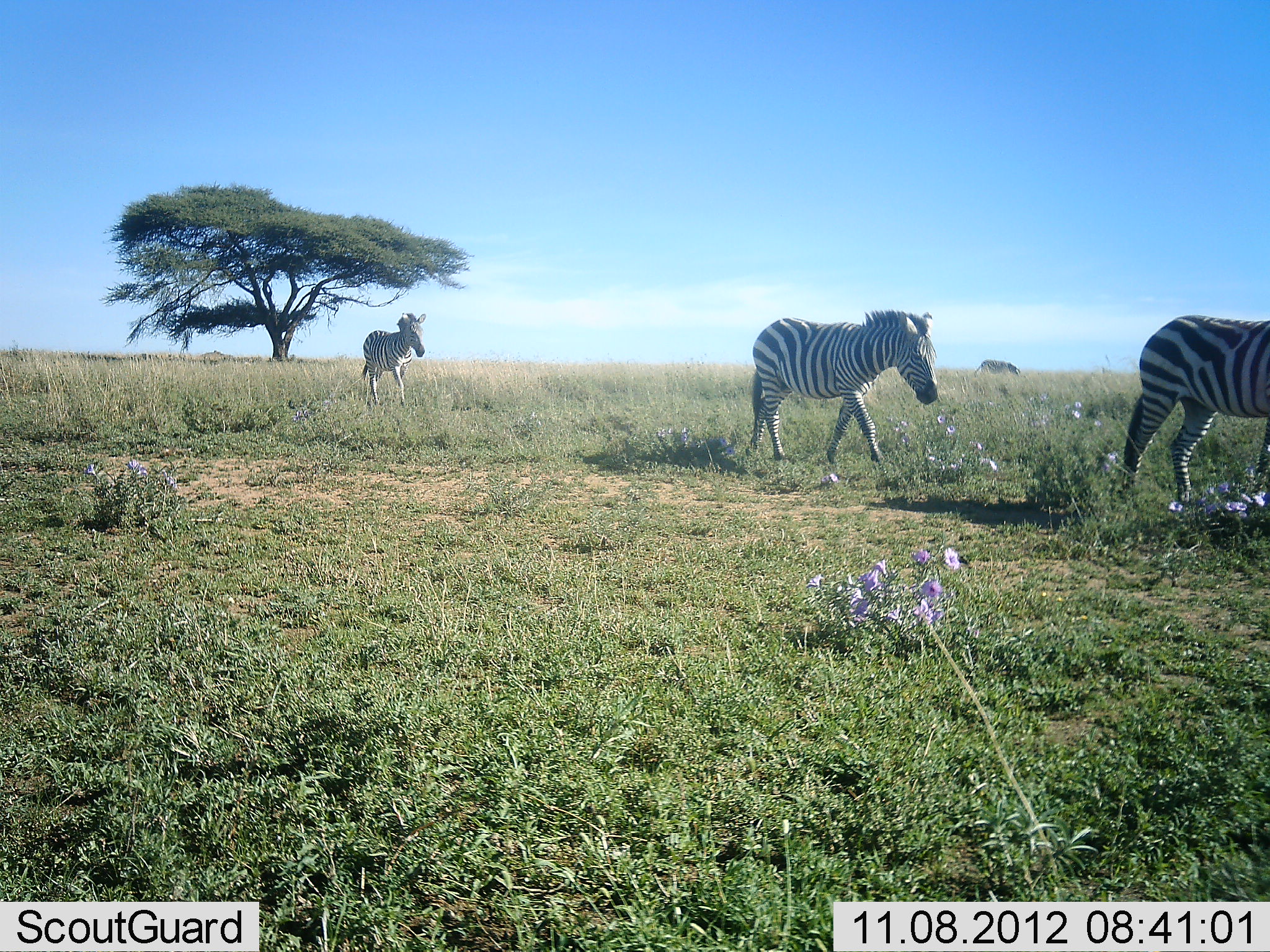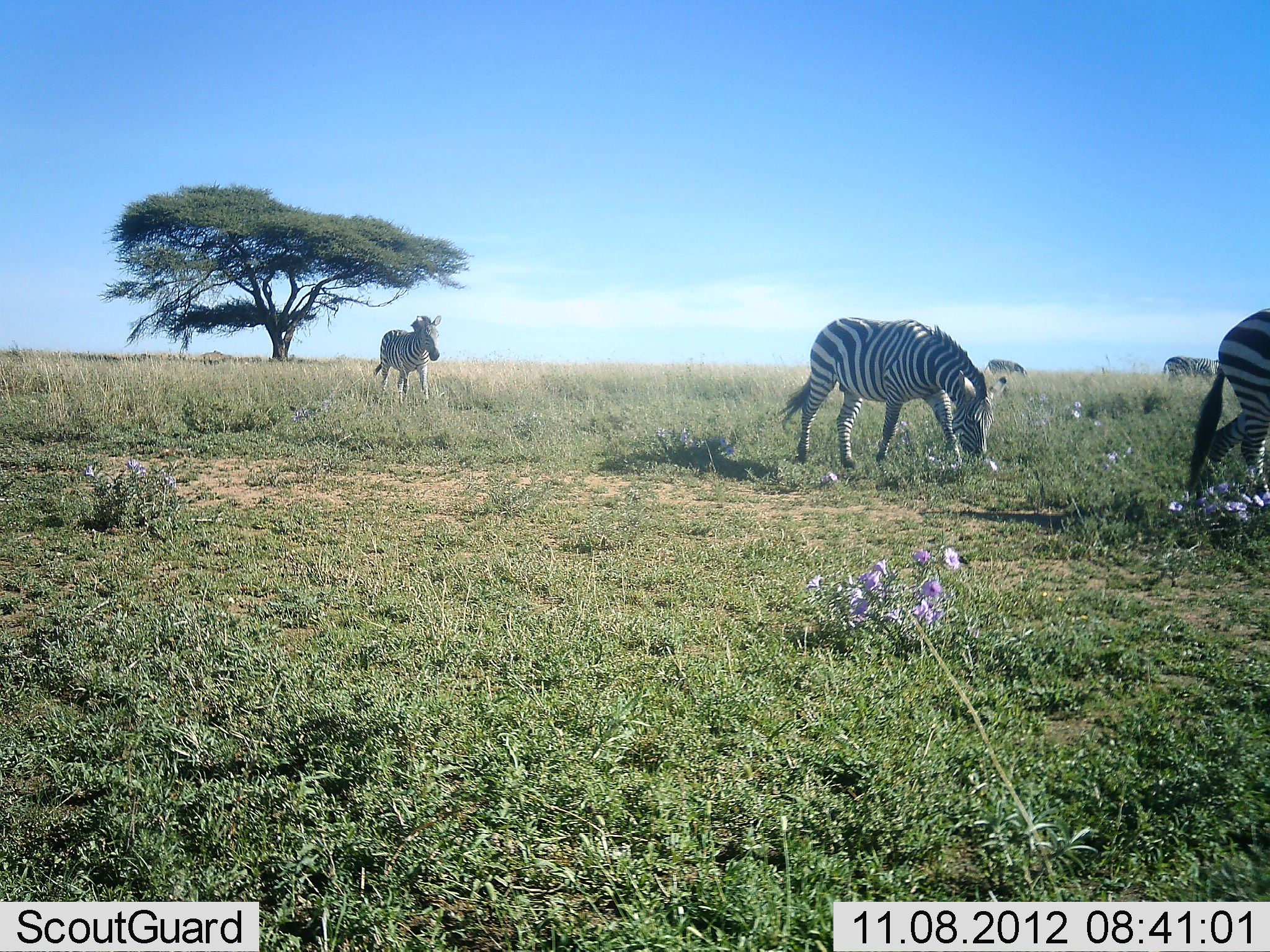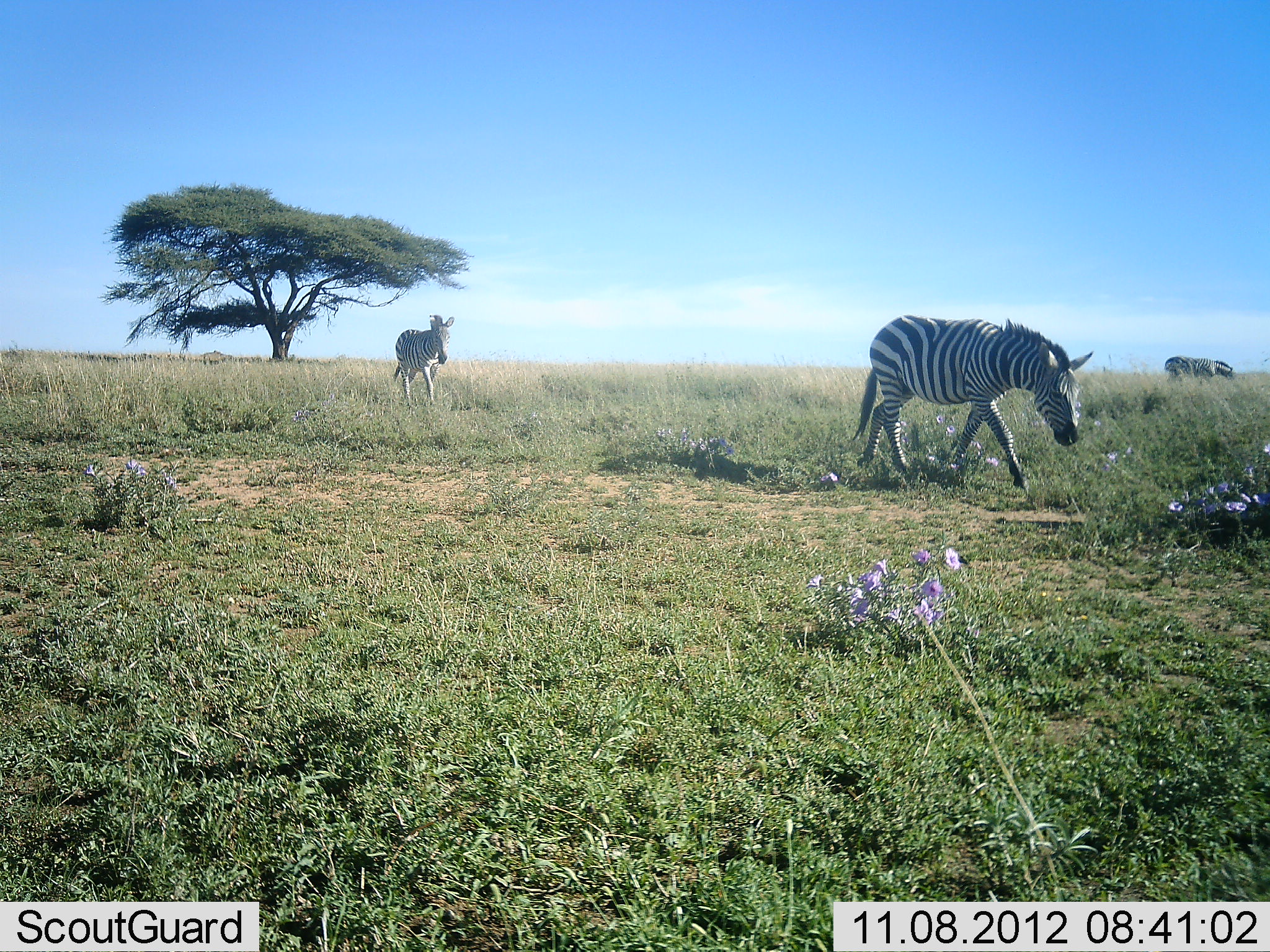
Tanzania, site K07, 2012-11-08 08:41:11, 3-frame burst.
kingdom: Animalia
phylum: Chordata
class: Mammalia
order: Perissodactyla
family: Equidae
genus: Equus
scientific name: Equus quagga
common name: plains zebra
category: zebra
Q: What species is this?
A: Zebra (plains zebra) (Equus quagga).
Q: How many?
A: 5.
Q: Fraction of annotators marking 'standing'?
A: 10%.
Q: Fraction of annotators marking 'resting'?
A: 0%.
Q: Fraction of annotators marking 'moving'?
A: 90%.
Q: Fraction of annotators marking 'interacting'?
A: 0%.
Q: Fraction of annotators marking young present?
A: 0%.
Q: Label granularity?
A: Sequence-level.